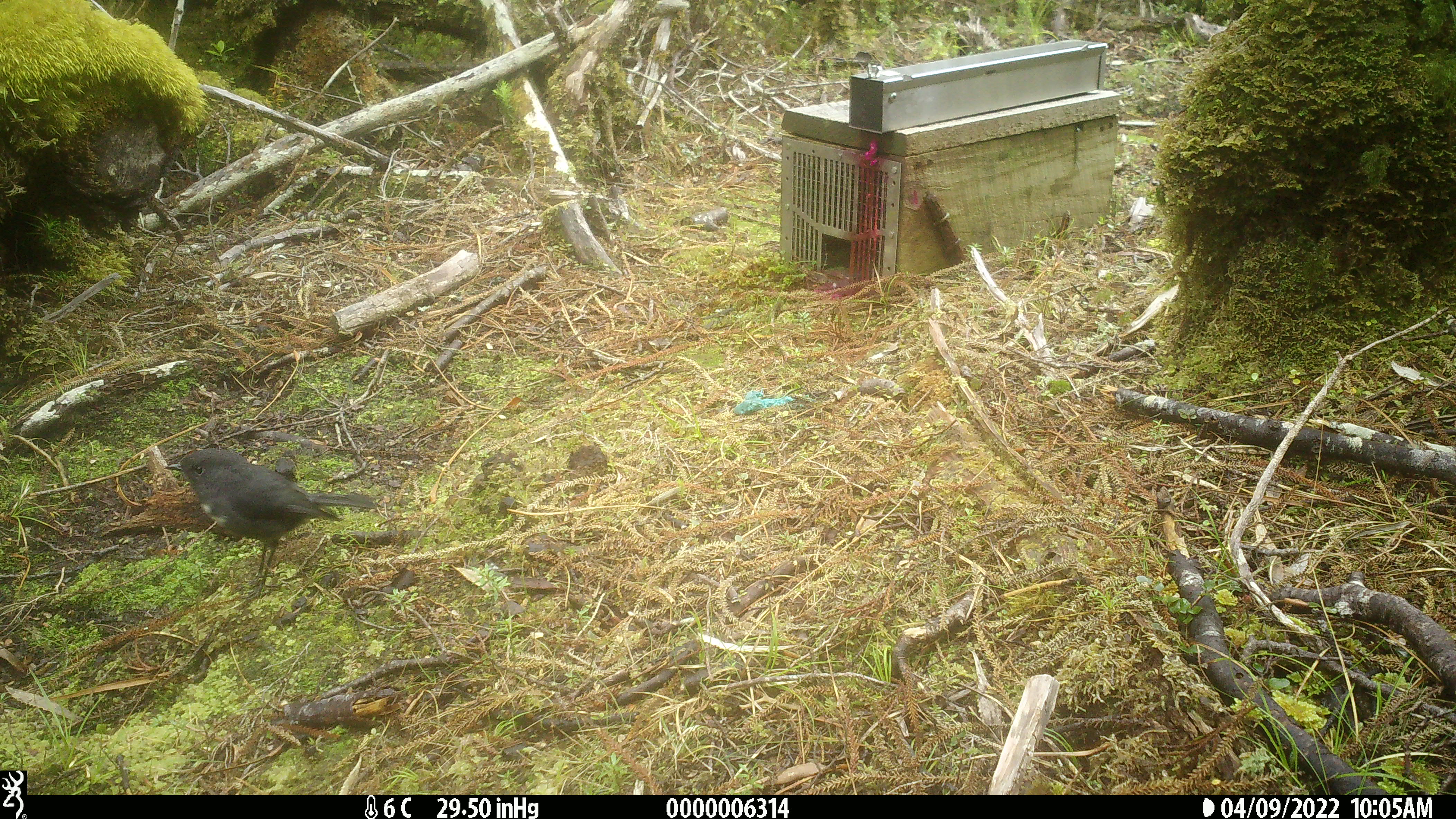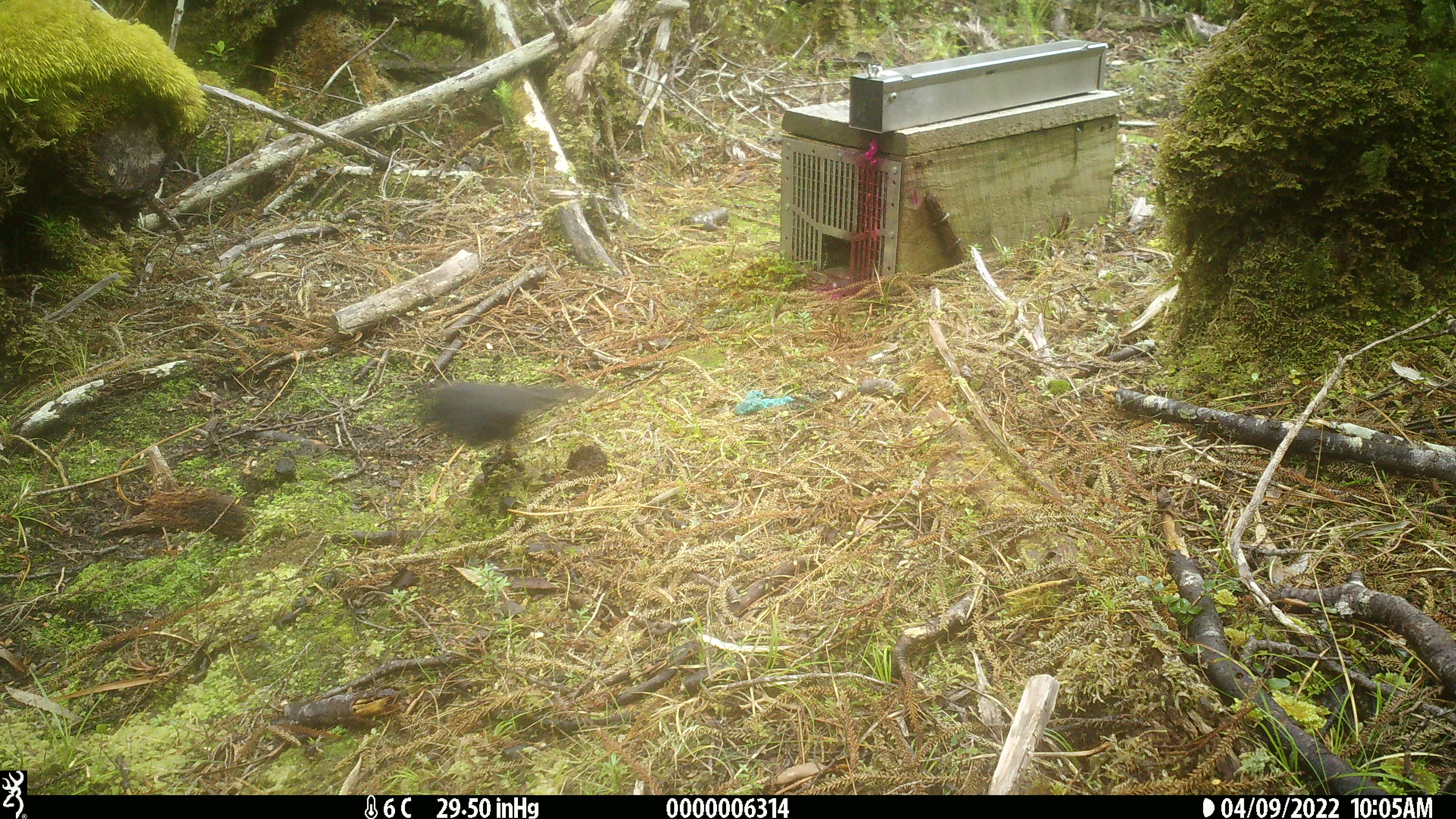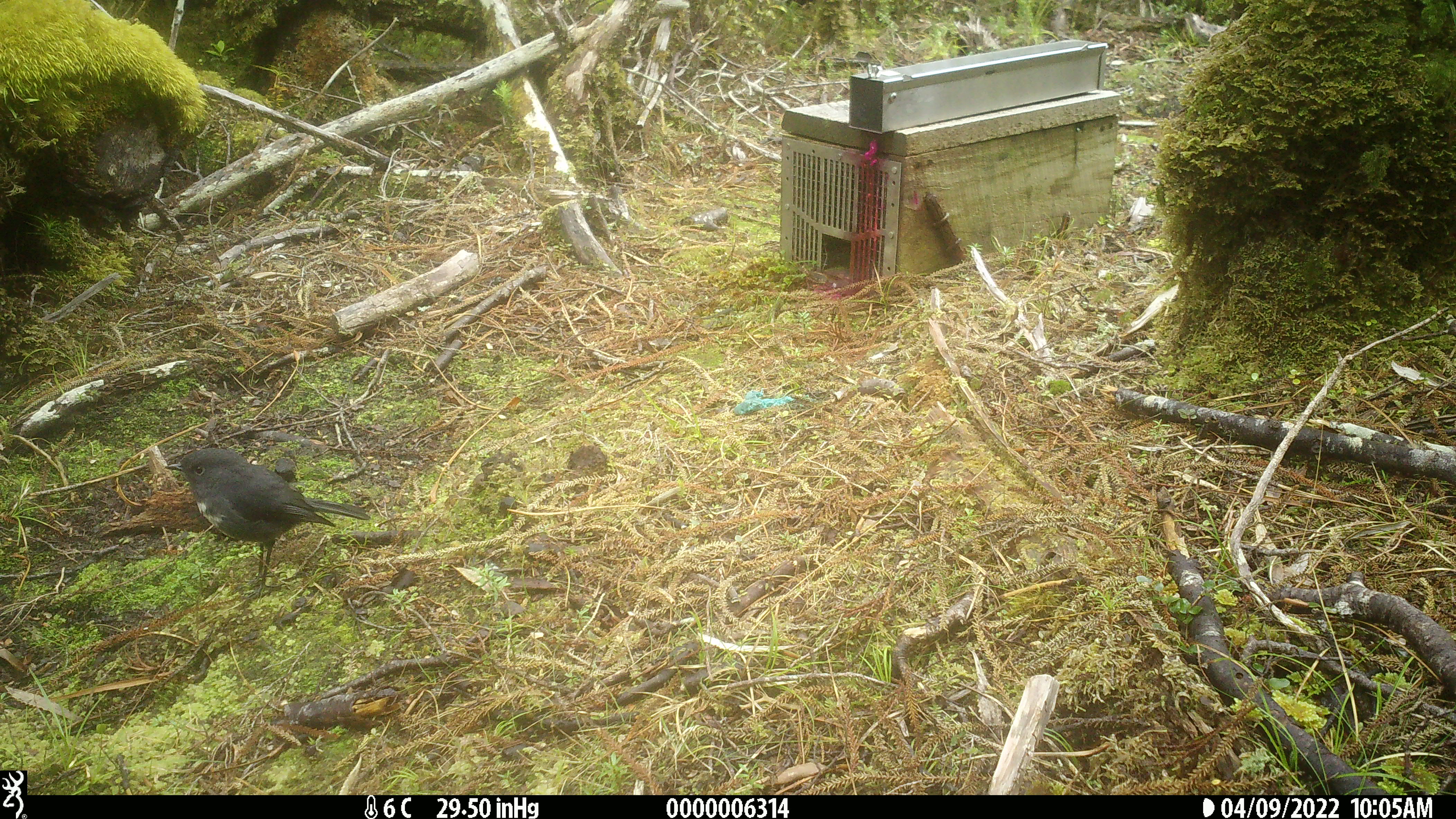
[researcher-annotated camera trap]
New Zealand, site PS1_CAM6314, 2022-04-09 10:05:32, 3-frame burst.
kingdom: Animalia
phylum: Chordata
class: Aves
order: Passeriformes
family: Petroicidae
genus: Petroica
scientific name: Petroica australis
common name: new zealand robin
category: robin